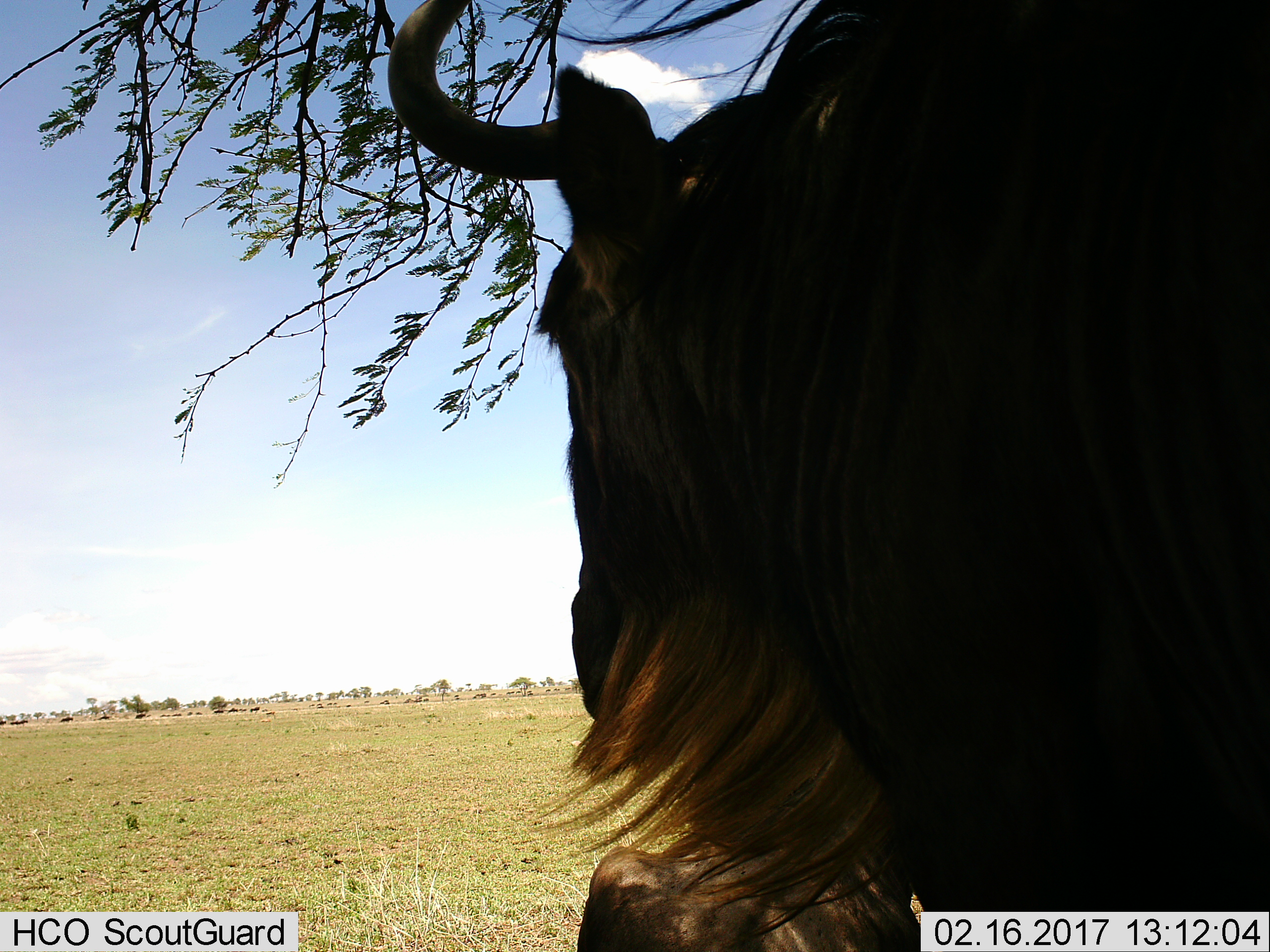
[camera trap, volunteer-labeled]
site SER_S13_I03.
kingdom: Animalia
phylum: Chordata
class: Mammalia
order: Artiodactyla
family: Bovidae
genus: Connochaetes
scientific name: Connochaetes taurinus taurinus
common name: blue wildebeest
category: wildebeestblue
Wildebeestblue (blue wildebeest) (Connochaetes taurinus taurinus), count 1. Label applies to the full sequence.